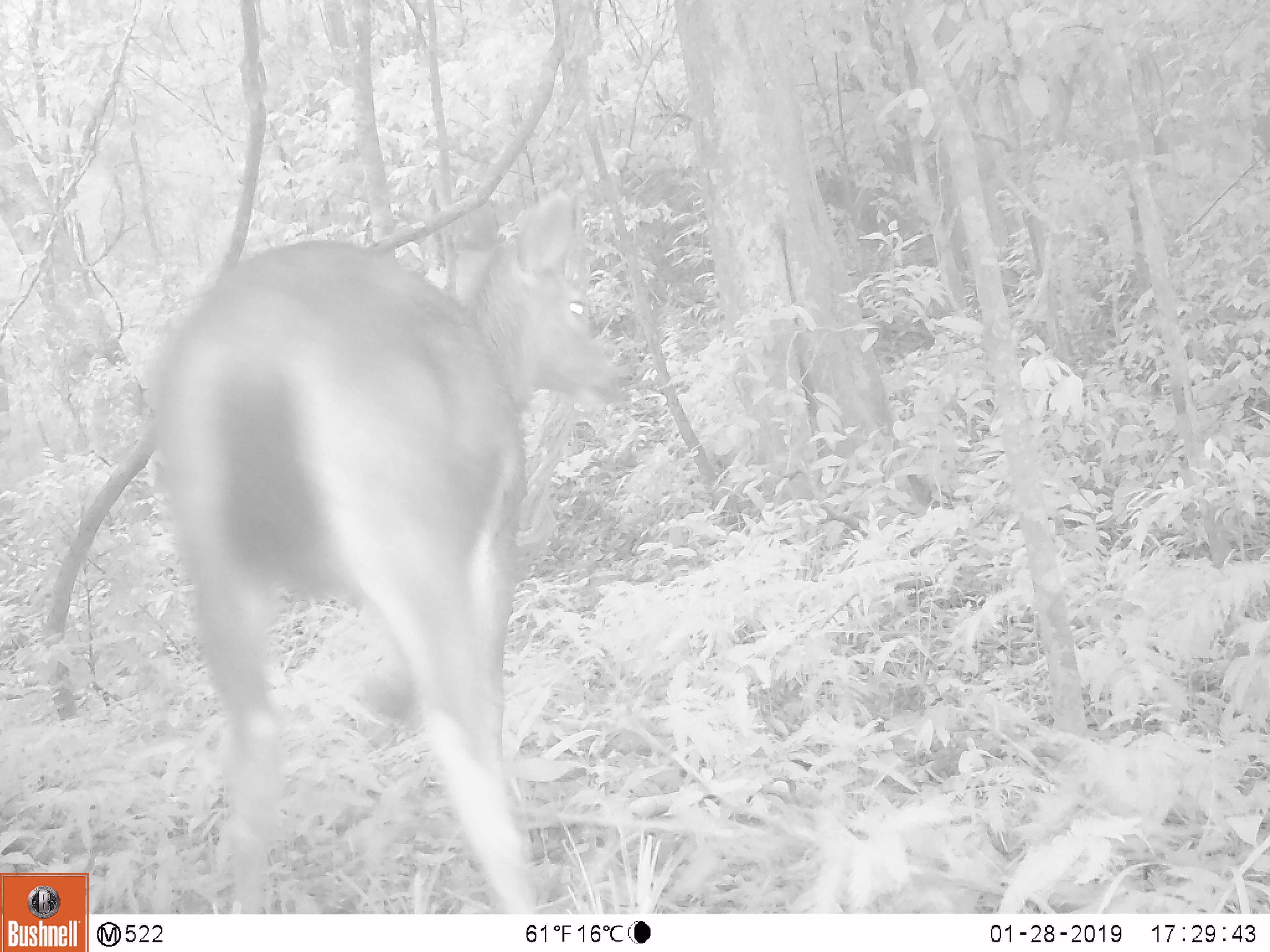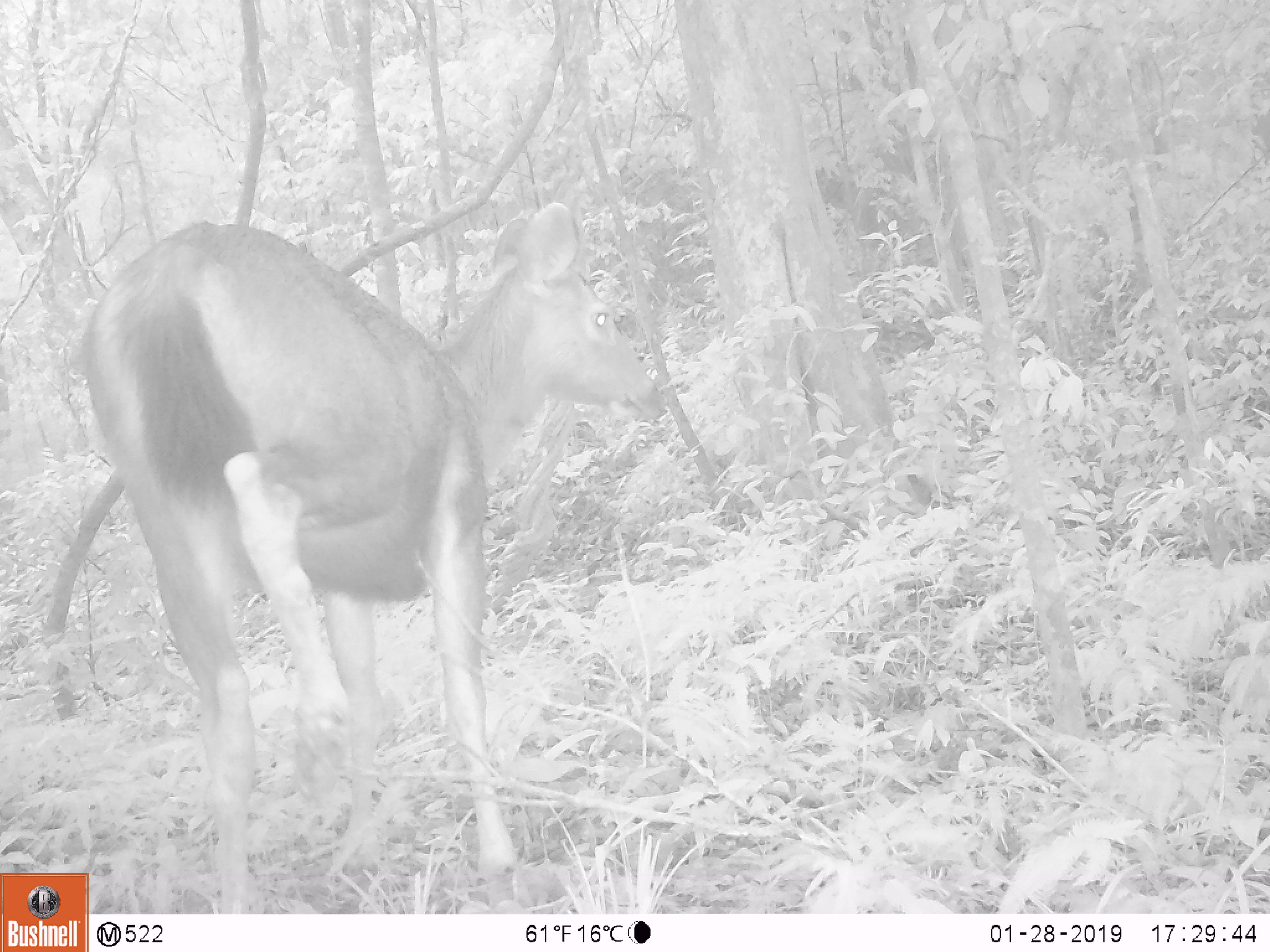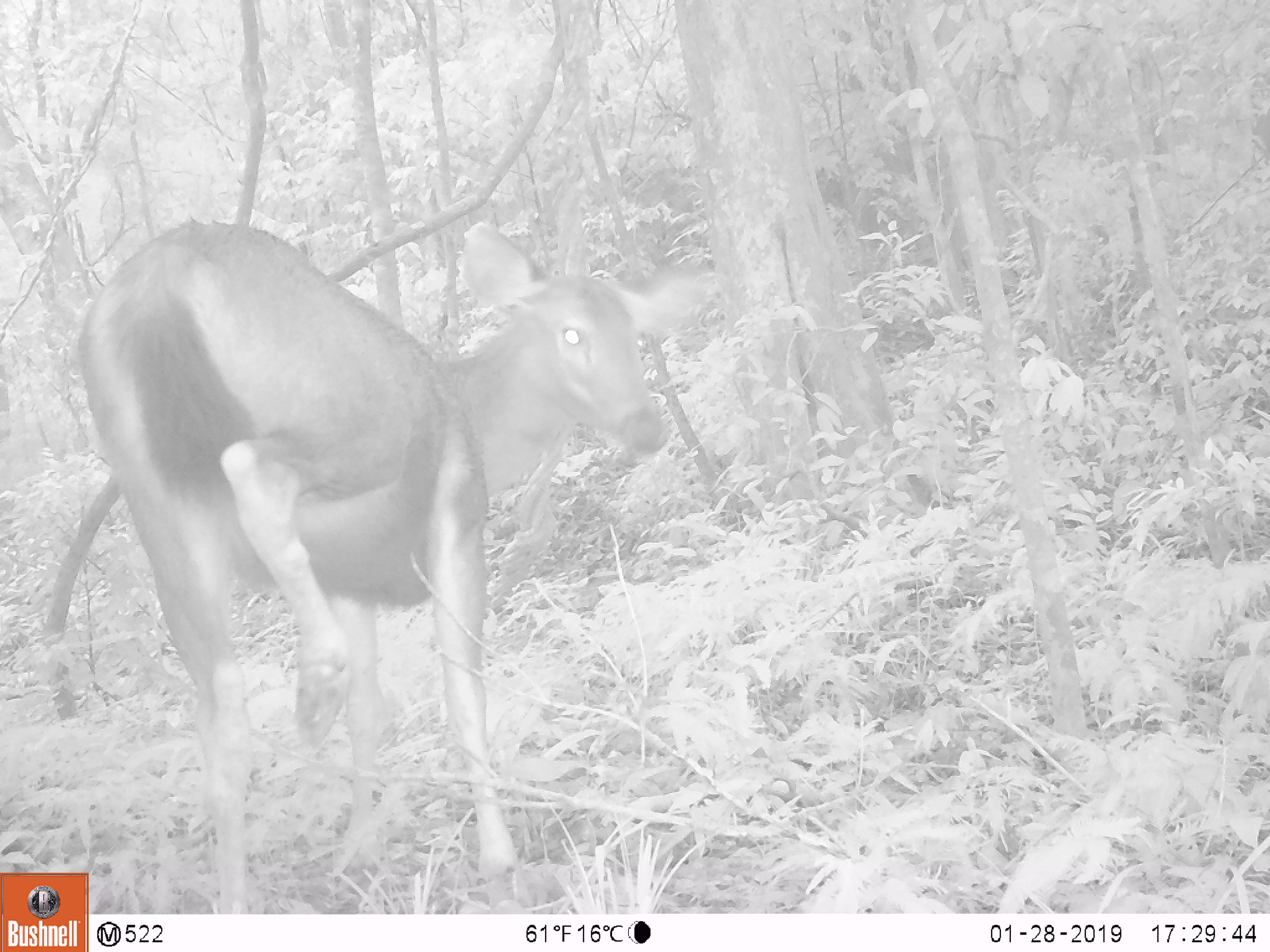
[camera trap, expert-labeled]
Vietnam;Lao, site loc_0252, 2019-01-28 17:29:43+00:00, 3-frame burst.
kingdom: Animalia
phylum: Chordata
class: Mammalia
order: Artiodactyla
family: Cervidae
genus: Rusa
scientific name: Rusa unicolor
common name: sambar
Sambar (Rusa unicolor). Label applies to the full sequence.